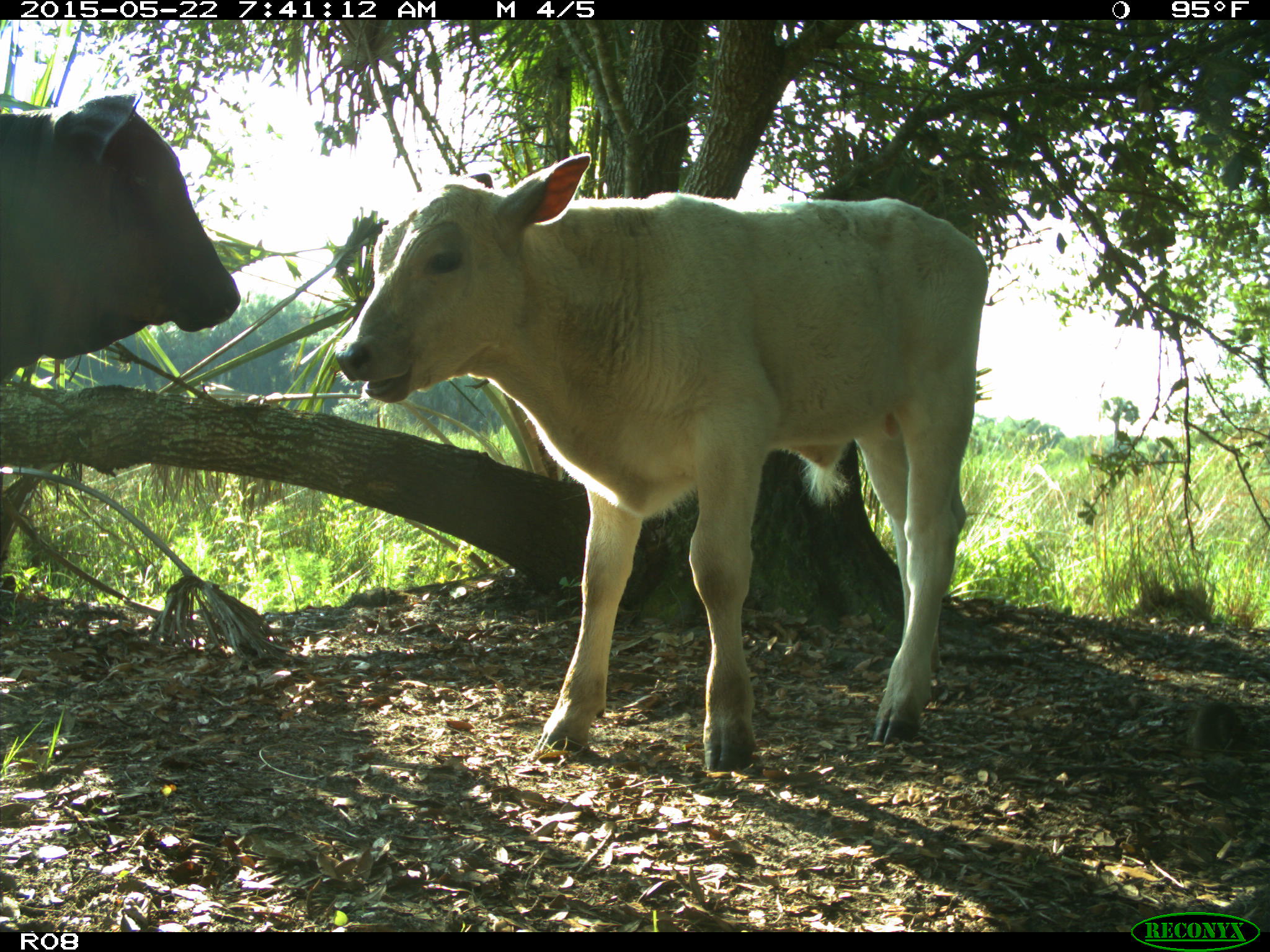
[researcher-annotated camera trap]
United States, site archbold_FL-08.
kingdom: Animalia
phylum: Chordata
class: Mammalia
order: Artiodactyla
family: Bovidae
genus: Bos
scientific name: Bos taurus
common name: domestic cow